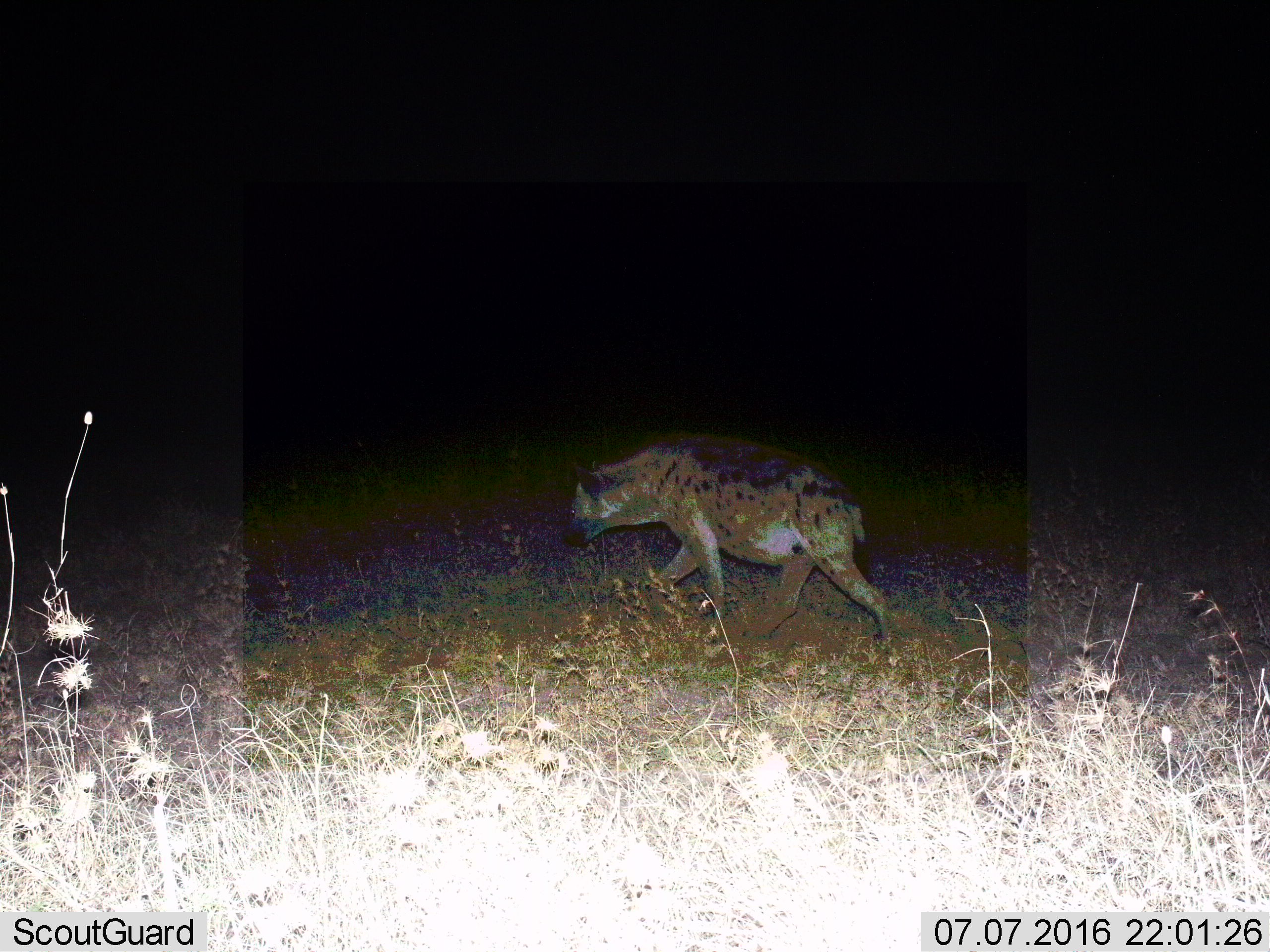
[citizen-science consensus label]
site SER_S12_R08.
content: unidentified animal